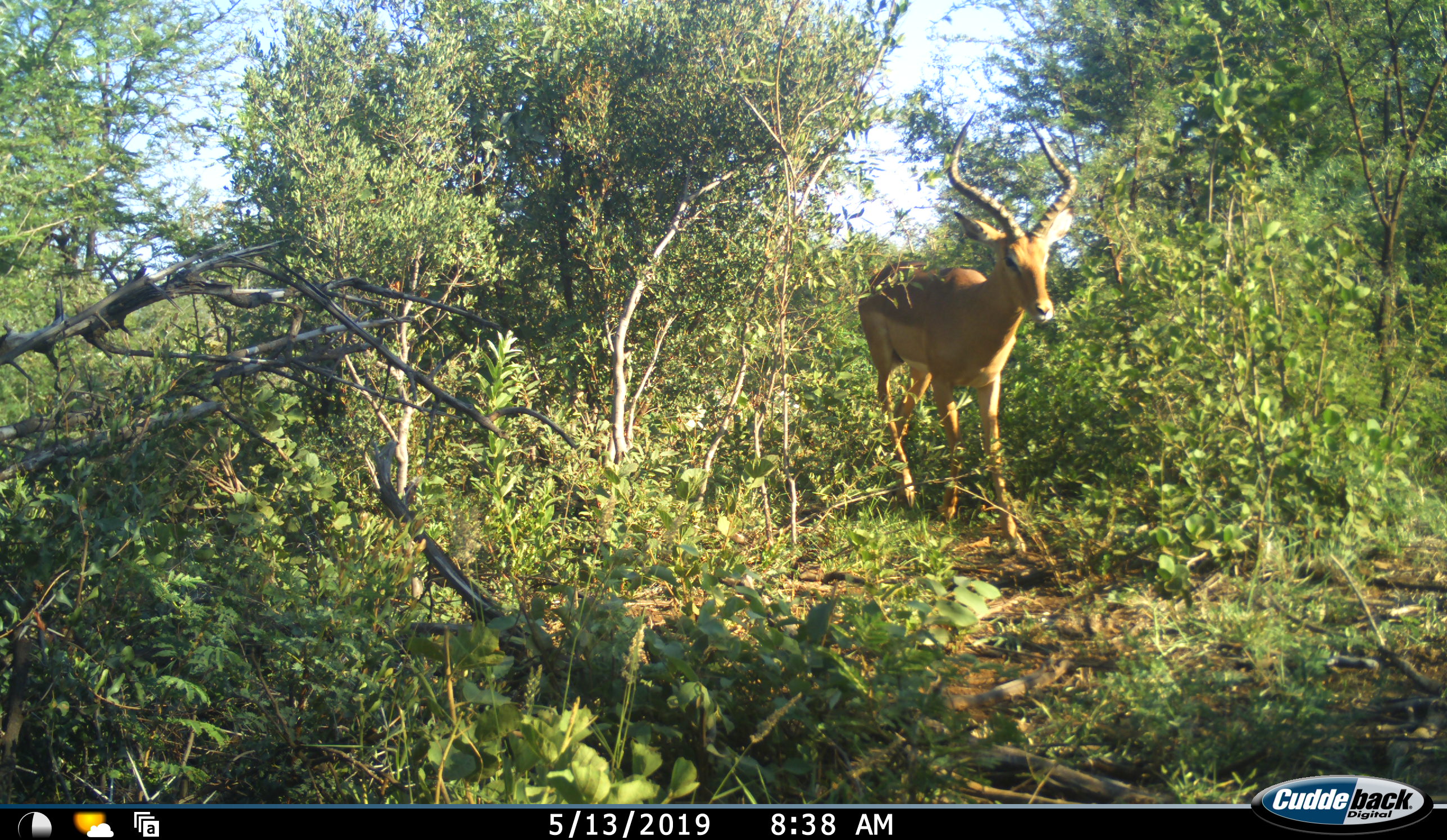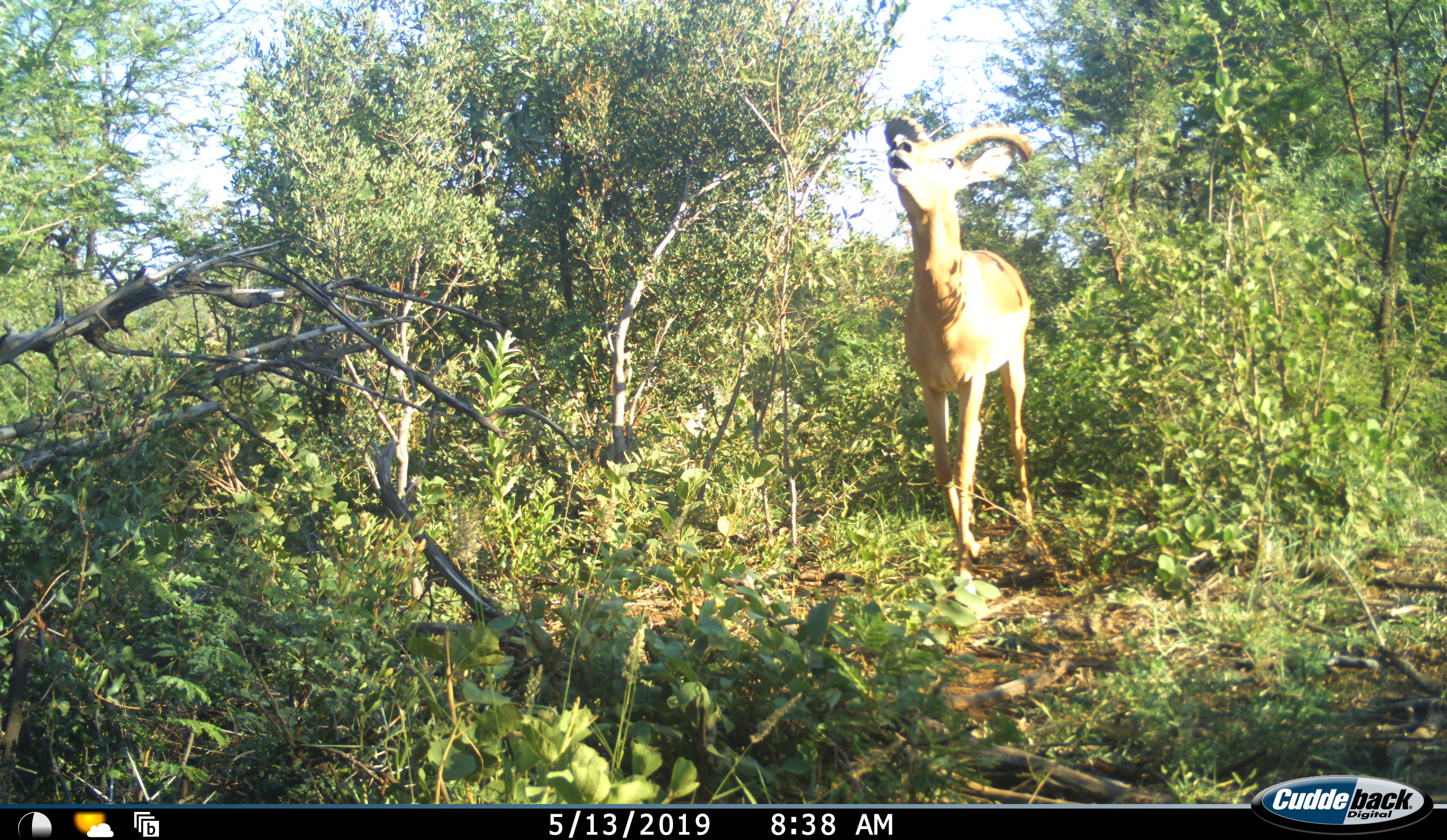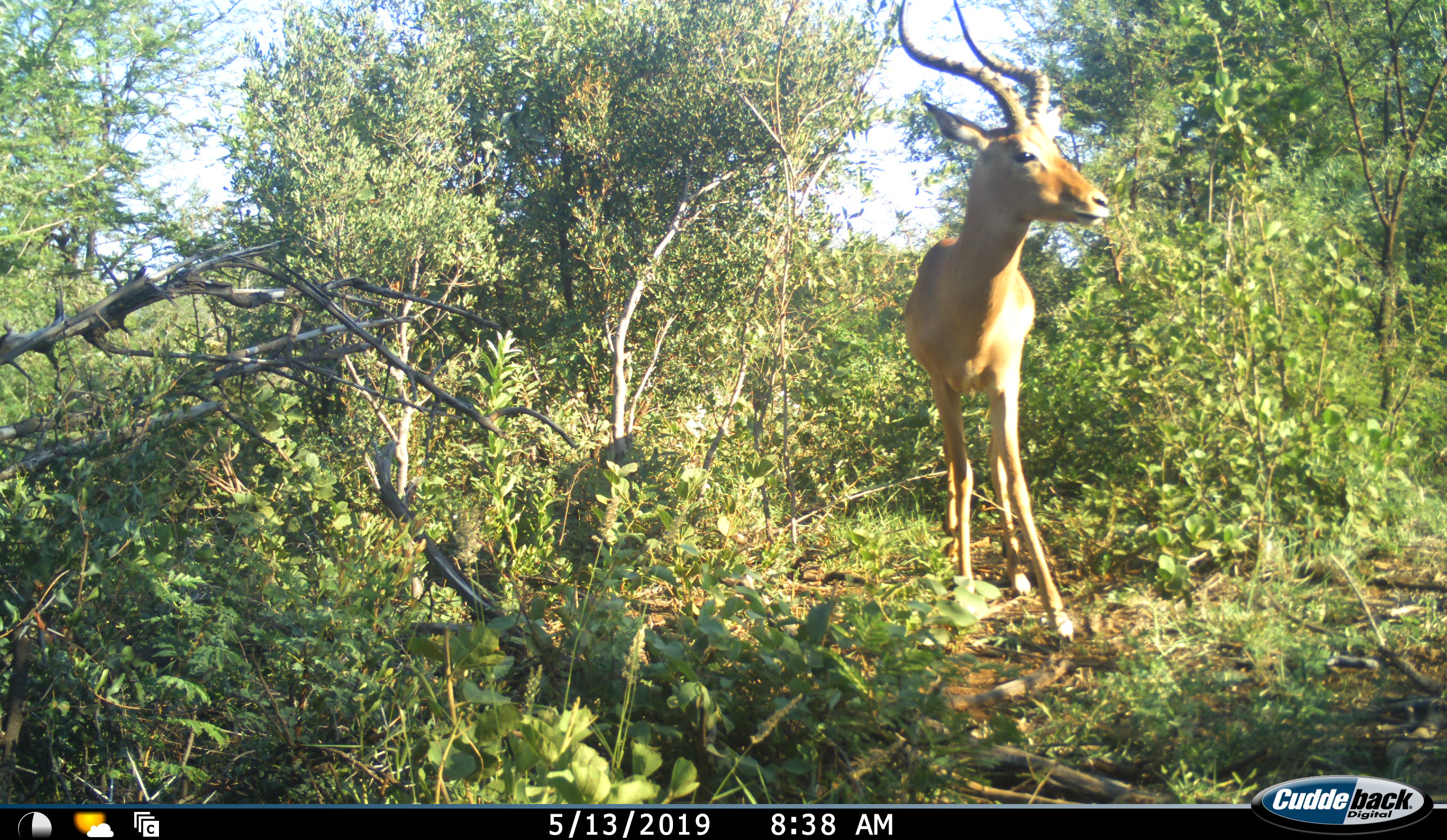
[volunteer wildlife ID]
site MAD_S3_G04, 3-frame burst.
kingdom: Animalia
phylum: Chordata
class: Mammalia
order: Artiodactyla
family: Bovidae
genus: Aepyceros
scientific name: Aepyceros melampus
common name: impala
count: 1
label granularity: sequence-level